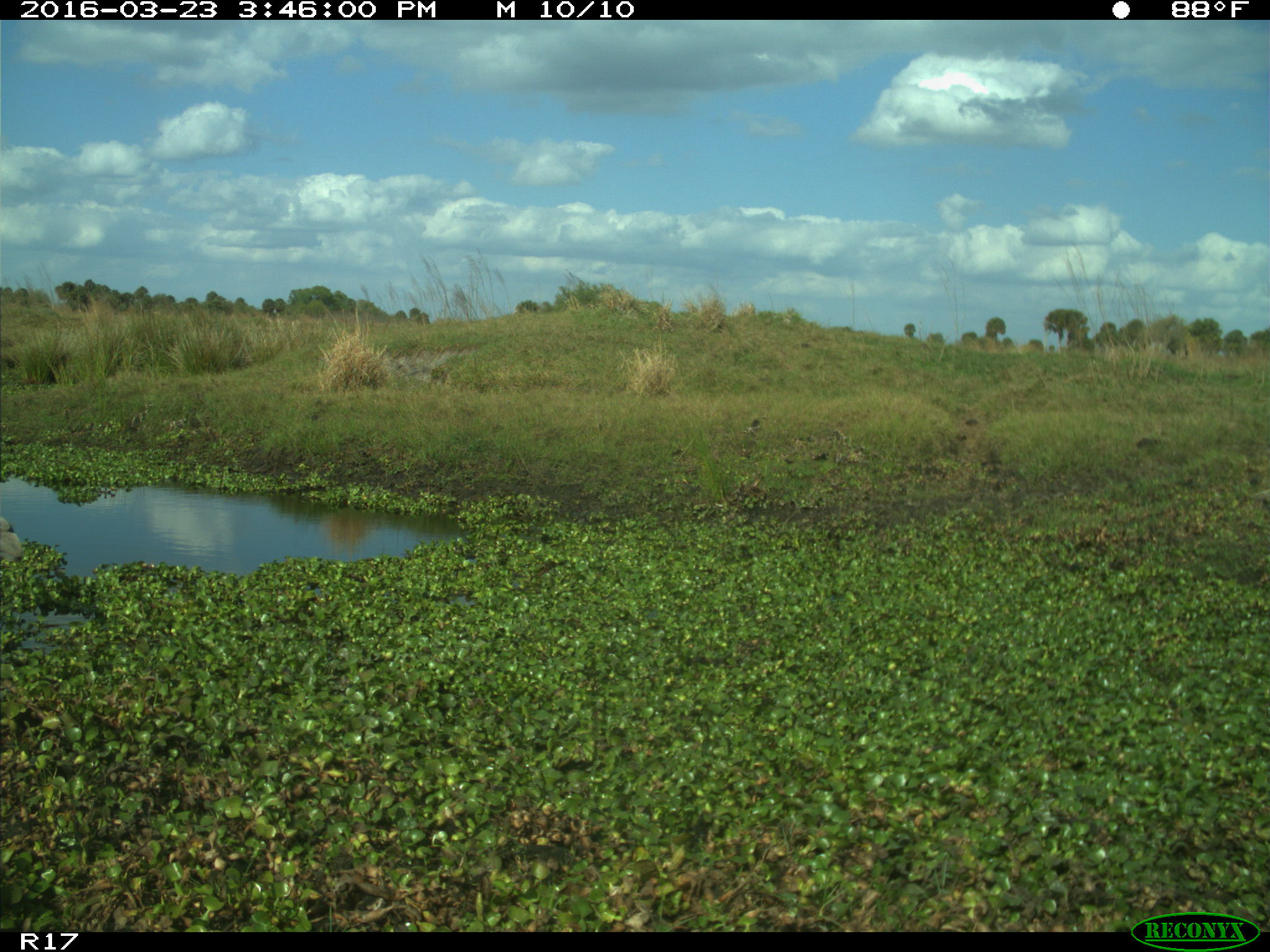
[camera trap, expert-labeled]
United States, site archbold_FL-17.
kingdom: Animalia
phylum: Chordata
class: Mammalia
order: Artiodactyla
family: Cervidae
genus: Odocoileus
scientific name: Odocoileus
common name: deer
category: unidentified deer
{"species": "unidentified deer (deer) (Odocoileus)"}